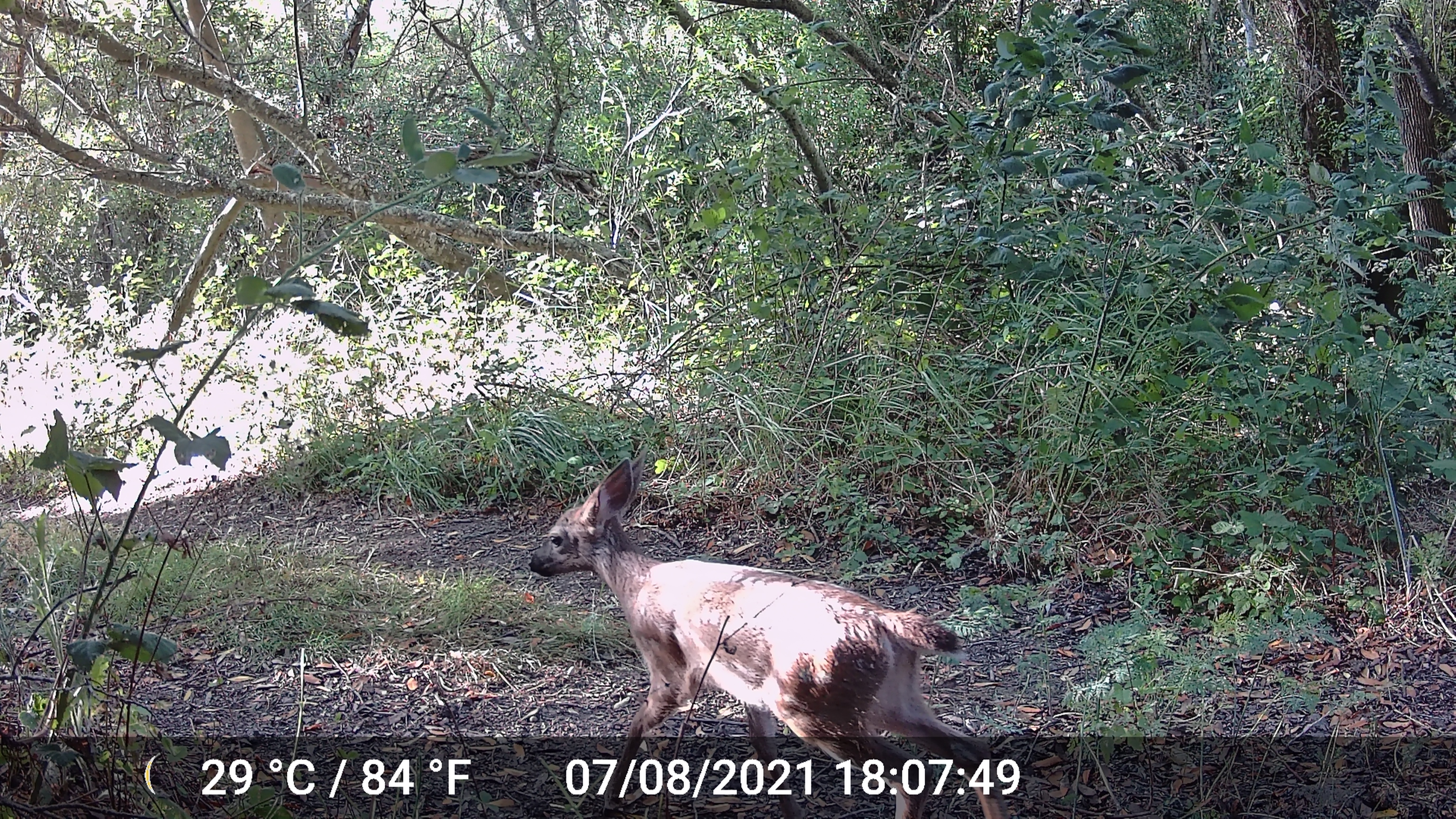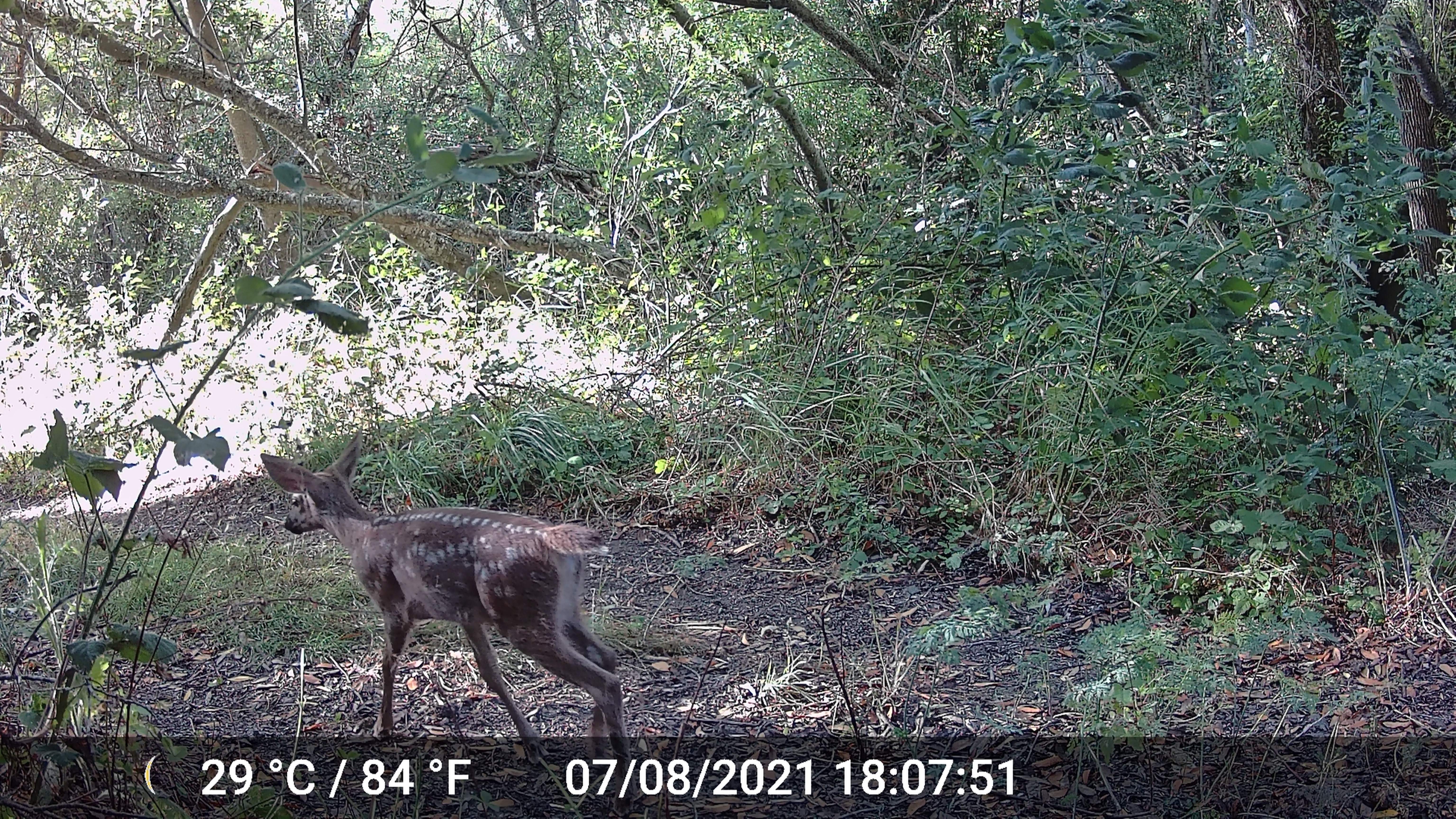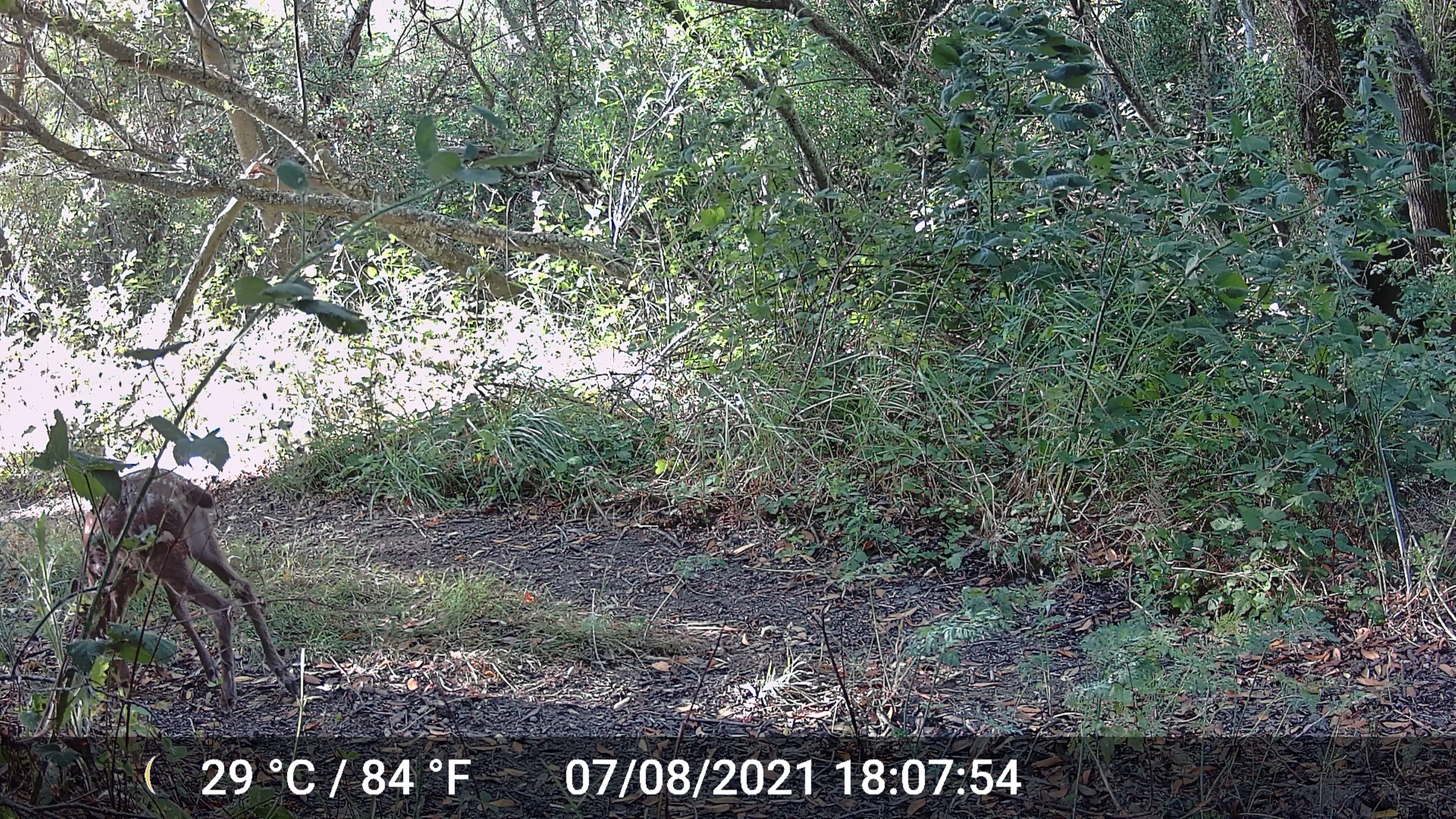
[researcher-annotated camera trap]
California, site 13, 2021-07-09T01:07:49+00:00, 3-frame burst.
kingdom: Animalia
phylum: Chordata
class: Mammalia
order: Artiodactyla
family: Cervidae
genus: Odocoileus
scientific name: Odocoileus hemionus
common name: mule deer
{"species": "mule deer (Odocoileus hemionus)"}